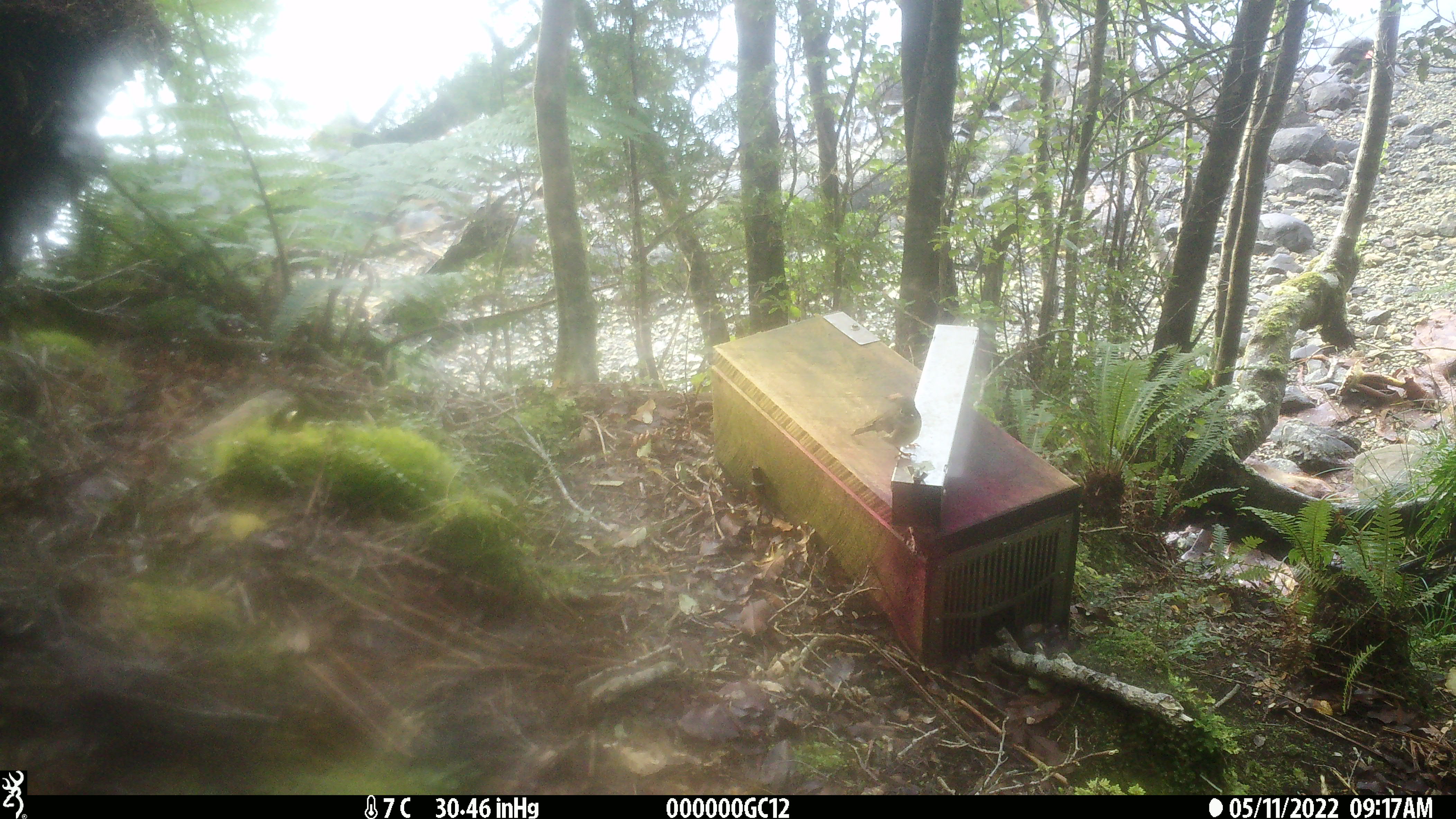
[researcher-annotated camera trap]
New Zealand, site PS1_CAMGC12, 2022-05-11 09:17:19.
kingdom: Animalia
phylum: Chordata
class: Aves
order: Passeriformes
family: Petroicidae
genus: Petroica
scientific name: Petroica macrocephala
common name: tomtit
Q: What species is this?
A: Tomtit (Petroica macrocephala).